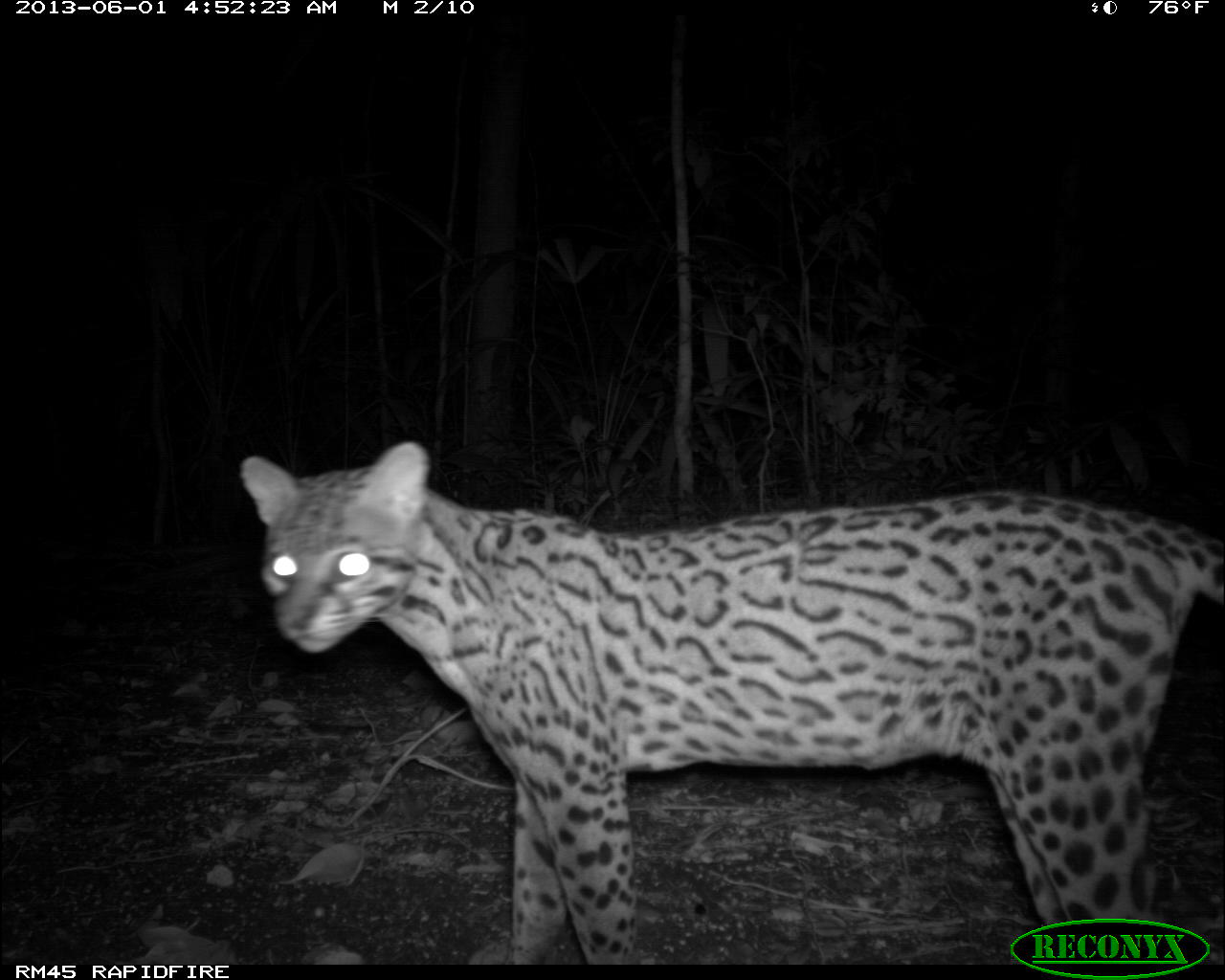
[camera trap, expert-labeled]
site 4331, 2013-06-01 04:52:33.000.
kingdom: Animalia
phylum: Chordata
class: Mammalia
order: Carnivora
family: Felidae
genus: Leopardus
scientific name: Leopardus pardalis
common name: ocelot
Leopardus pardalis (ocelot), count 1, sex female.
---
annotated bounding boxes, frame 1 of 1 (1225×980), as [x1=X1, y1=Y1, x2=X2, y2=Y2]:
leopardus pardalis: [x1=231, y1=440, x2=1219, y2=980]